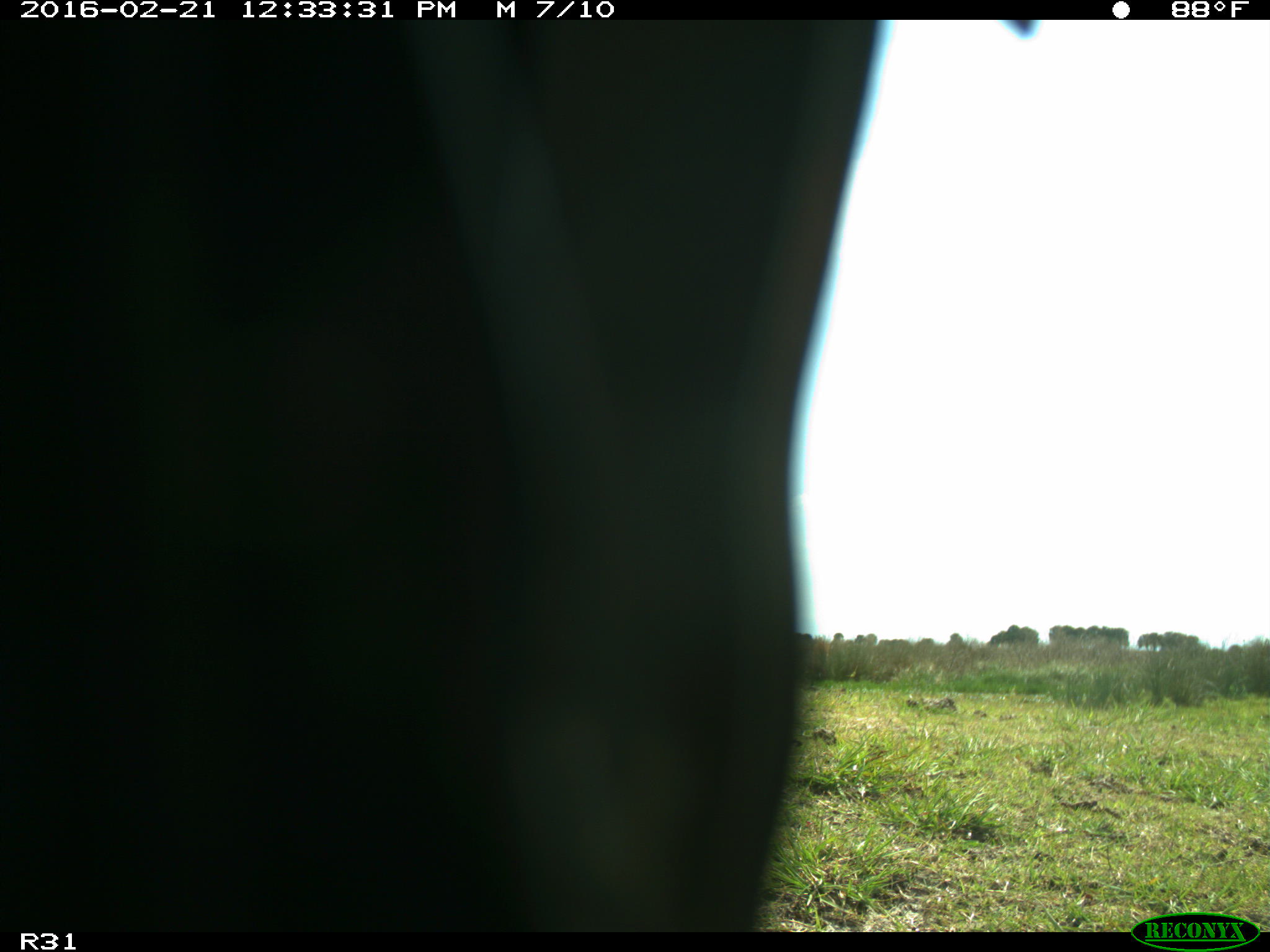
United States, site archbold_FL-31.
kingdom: Animalia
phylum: Chordata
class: Aves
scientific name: Aves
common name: birds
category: unidentified bird